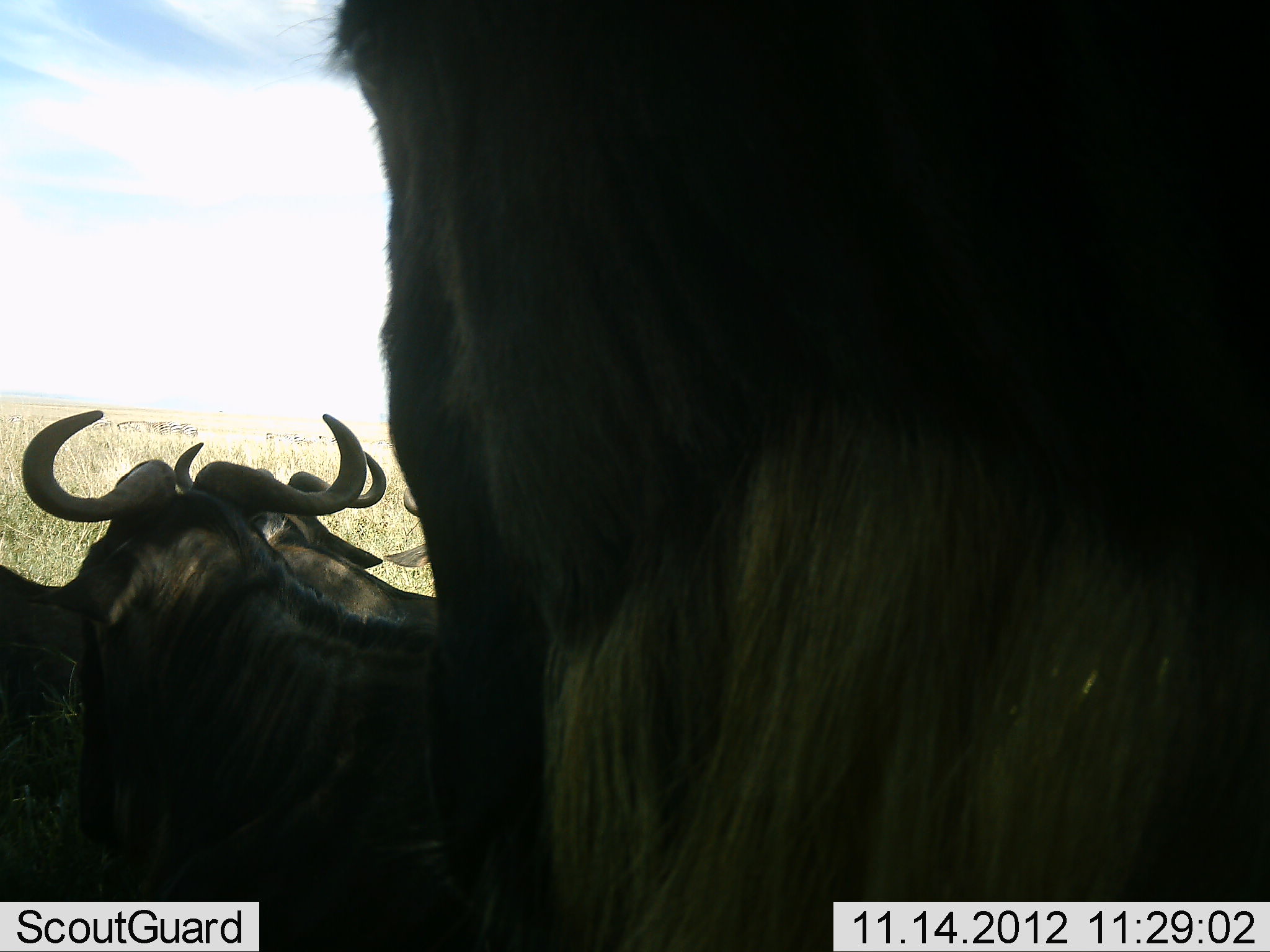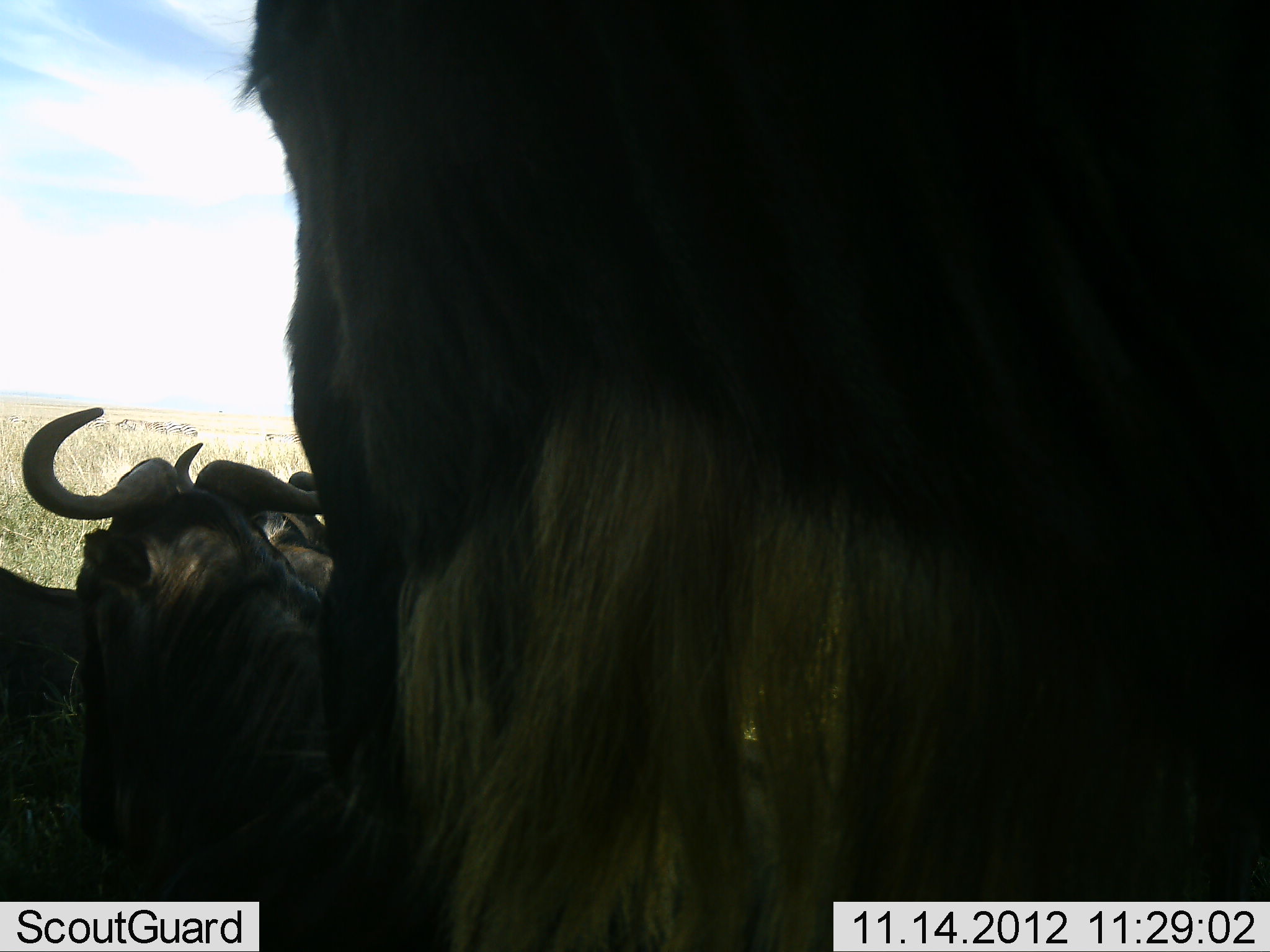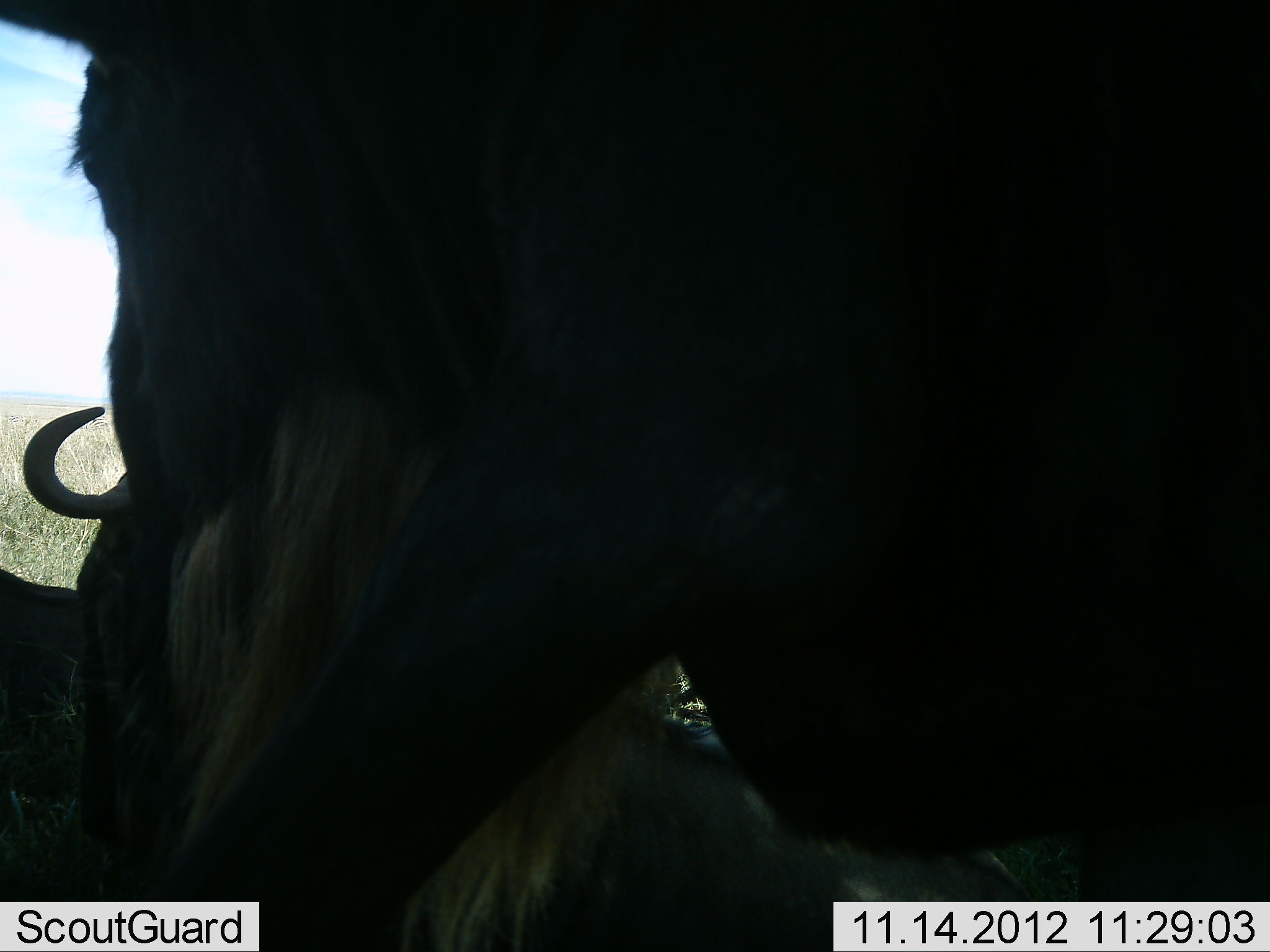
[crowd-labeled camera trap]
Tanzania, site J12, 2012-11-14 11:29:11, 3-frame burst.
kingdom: Animalia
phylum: Chordata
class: Mammalia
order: Artiodactyla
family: Bovidae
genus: Connochaetes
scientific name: Connochaetes taurinus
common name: blue wildebeest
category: wildebeest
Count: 4.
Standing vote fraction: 70%.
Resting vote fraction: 80%.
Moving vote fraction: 30%.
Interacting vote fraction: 0%.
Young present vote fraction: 0%.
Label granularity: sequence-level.